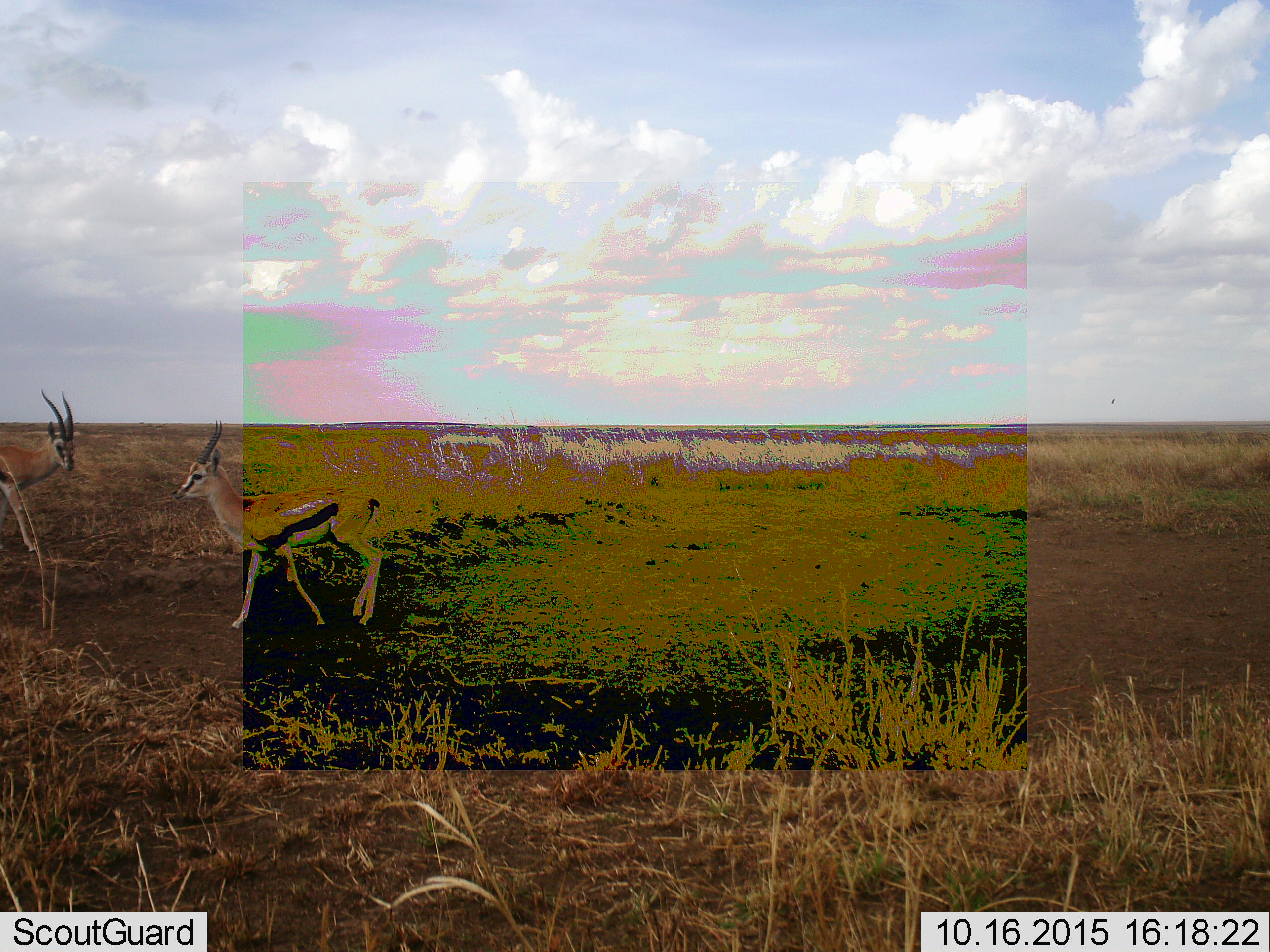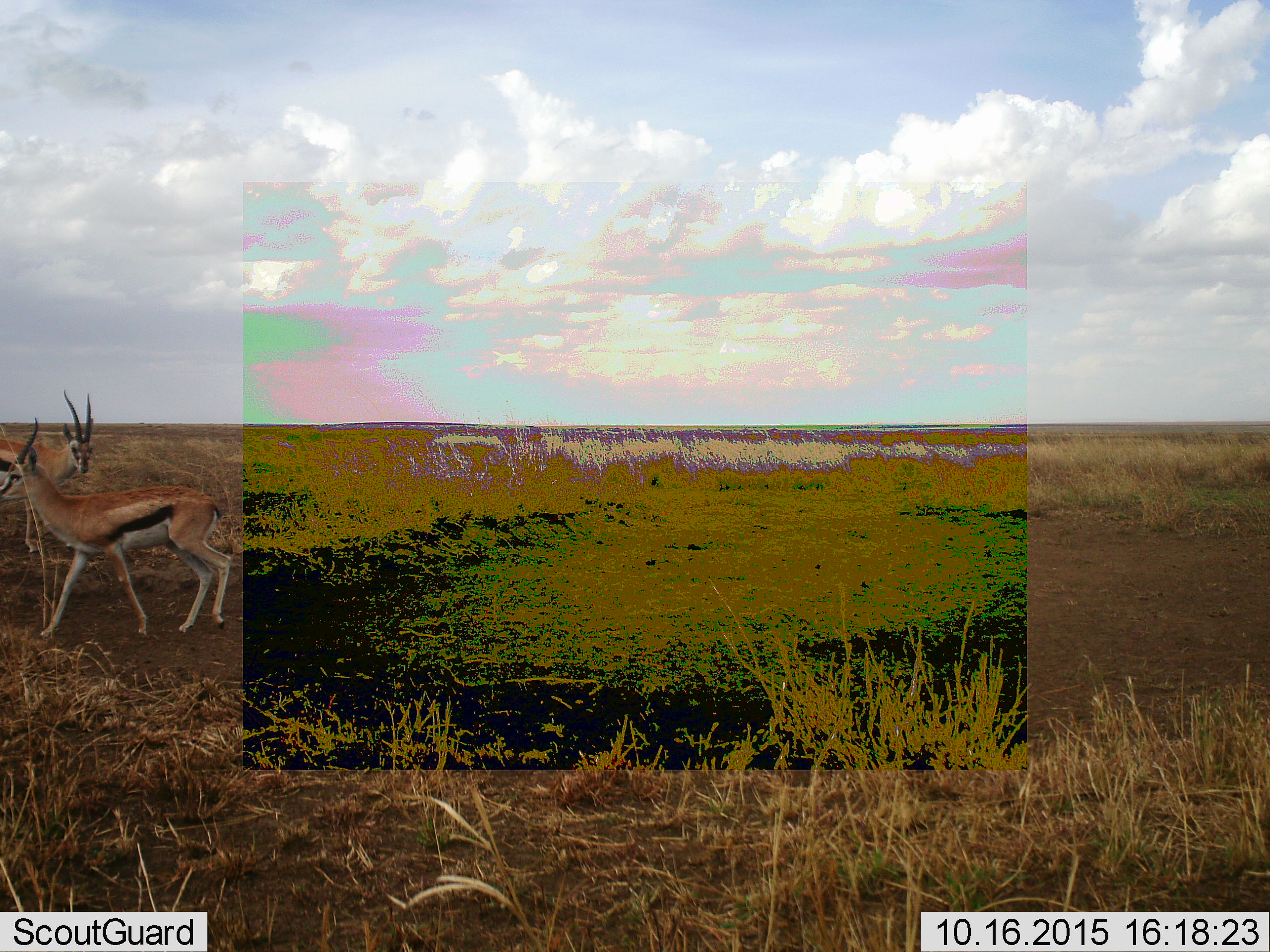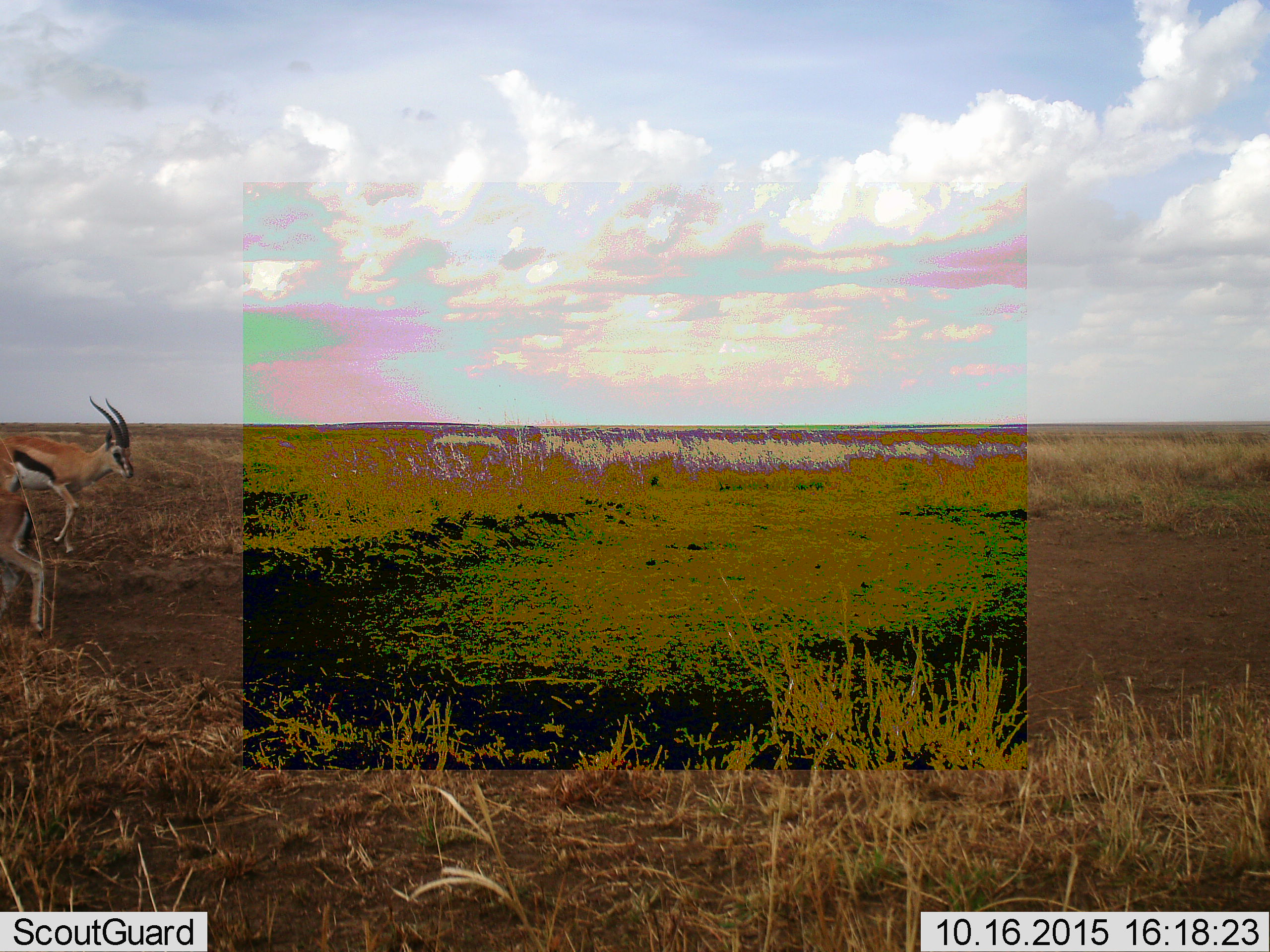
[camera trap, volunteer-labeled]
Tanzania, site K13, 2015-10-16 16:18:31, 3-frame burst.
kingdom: Animalia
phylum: Chordata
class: Mammalia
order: Artiodactyla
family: Bovidae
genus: Eudorcas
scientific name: Eudorcas thomsonii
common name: thomson's gazelle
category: gazellethomsons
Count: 2.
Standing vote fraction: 20%.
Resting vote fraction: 10%.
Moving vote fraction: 80%.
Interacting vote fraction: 30%.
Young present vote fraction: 10%.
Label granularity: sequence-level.